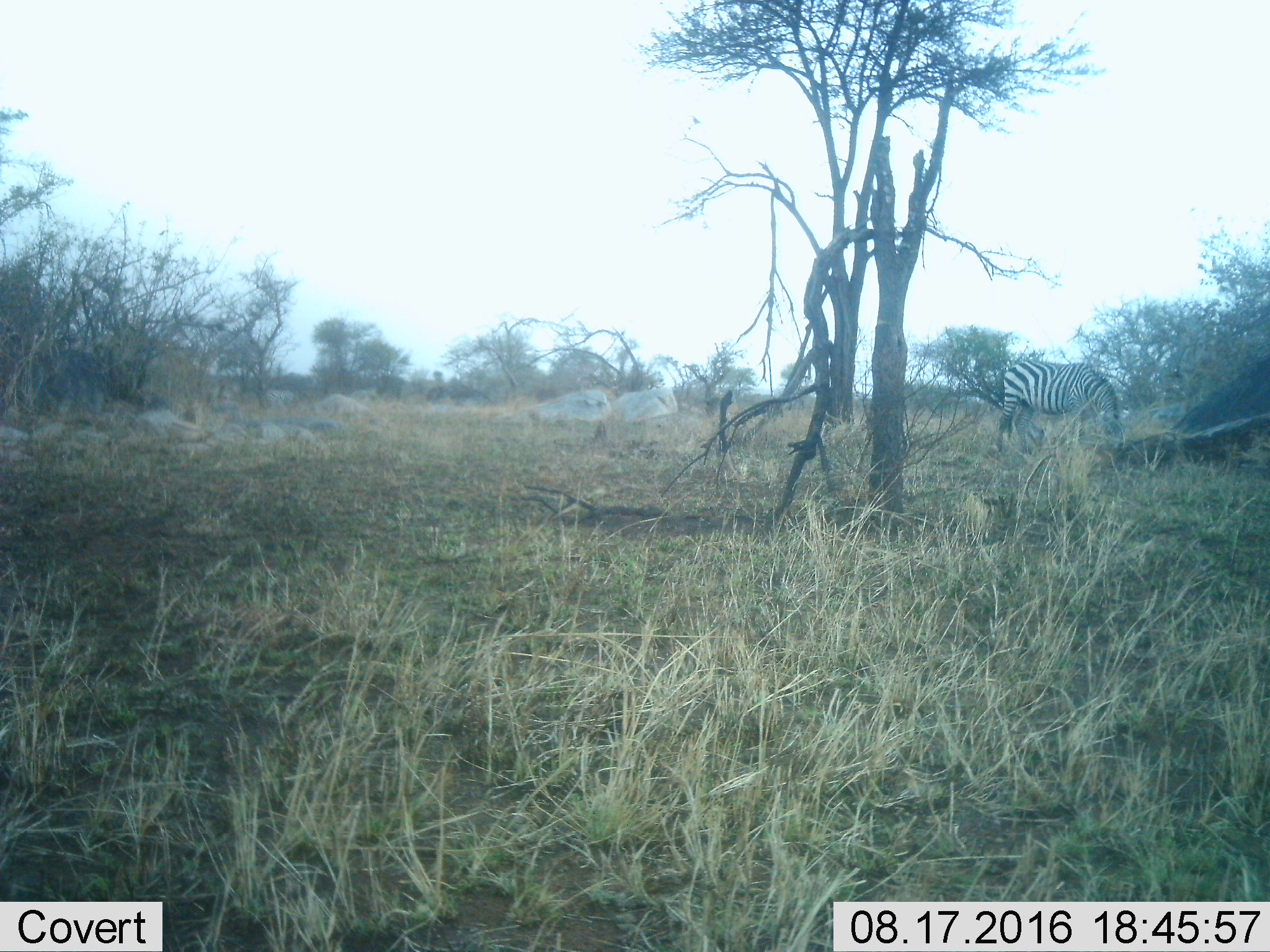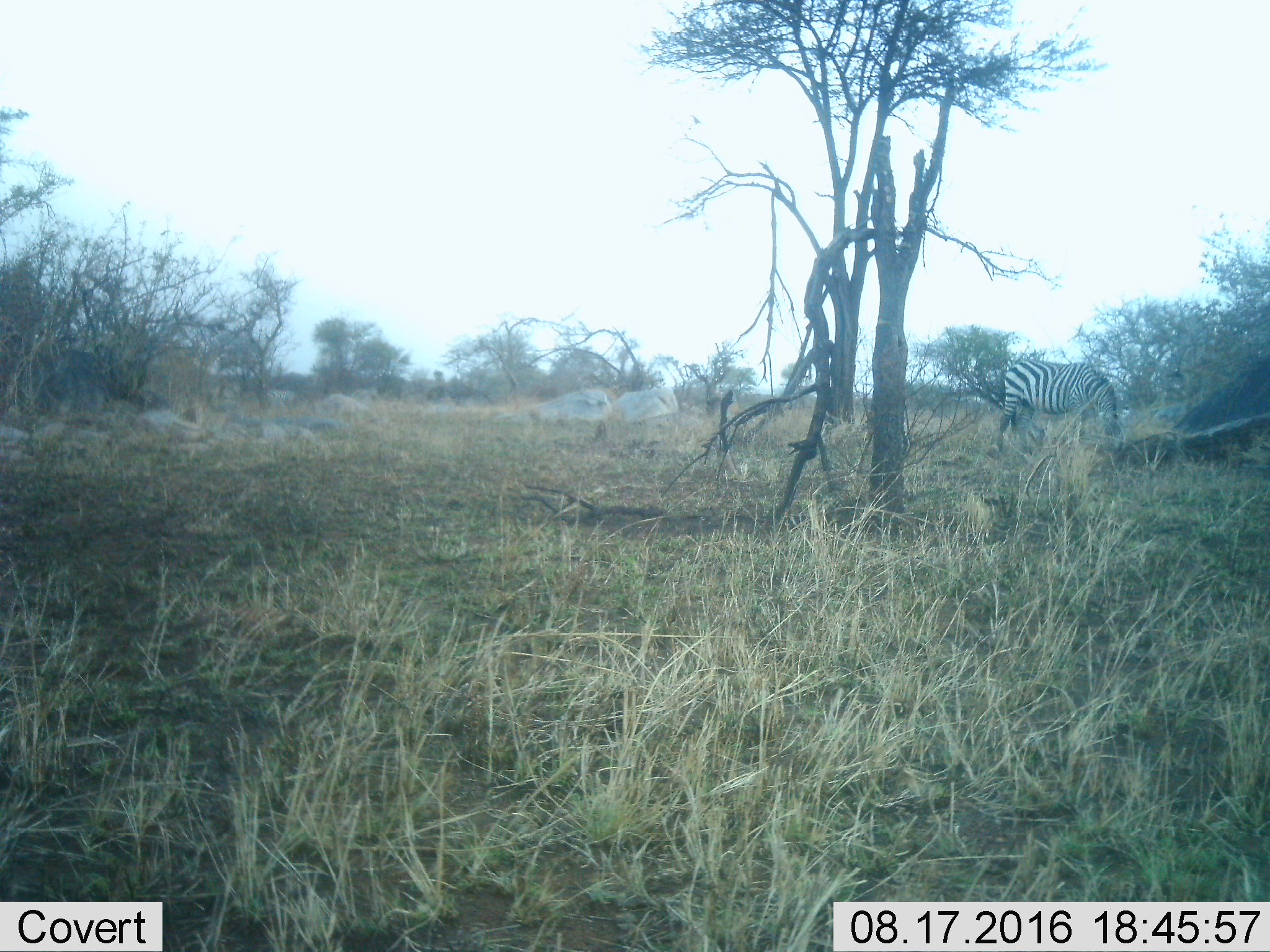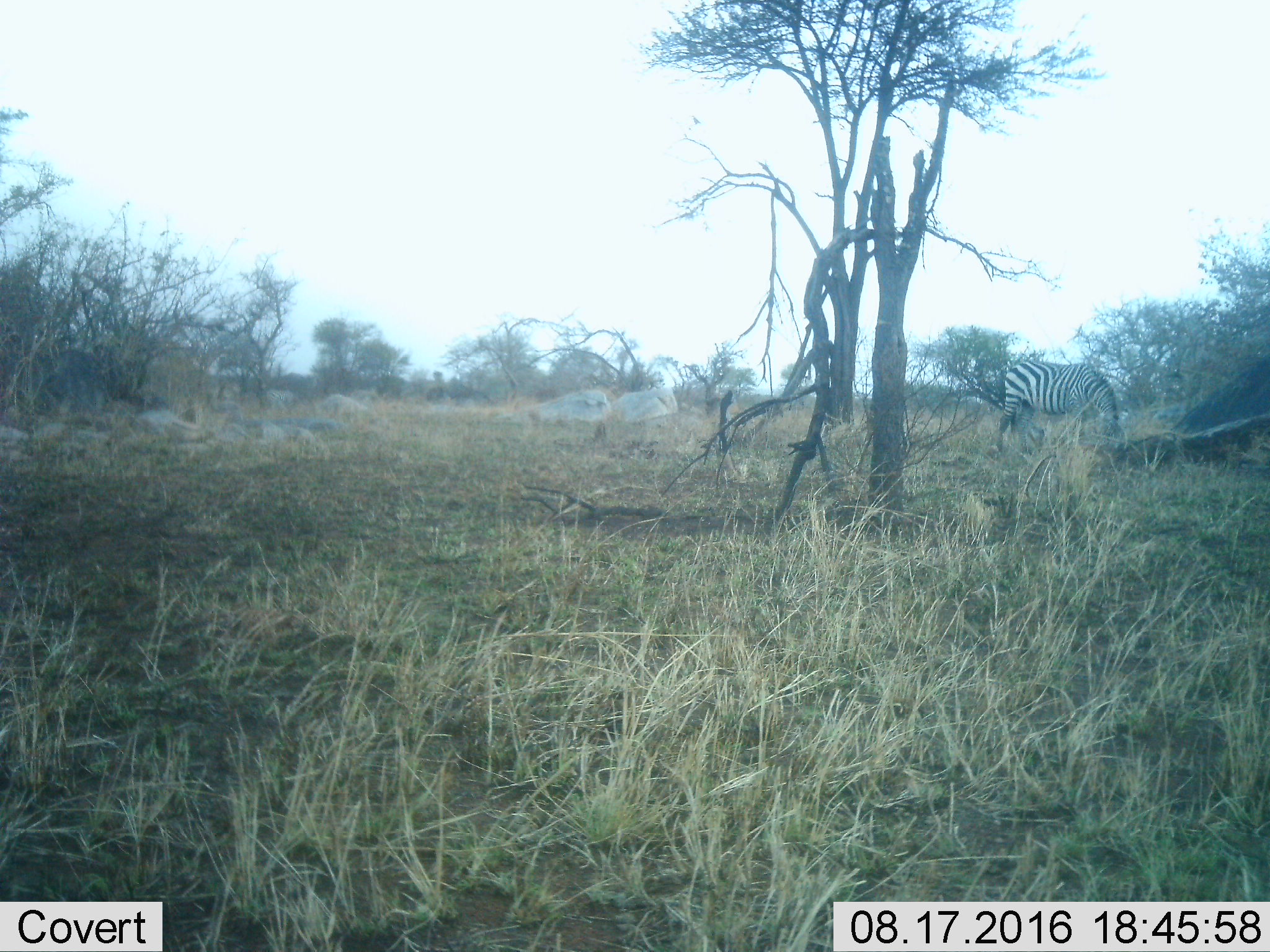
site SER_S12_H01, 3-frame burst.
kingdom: Animalia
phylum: Chordata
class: Mammalia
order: Perissodactyla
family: Equidae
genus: Equus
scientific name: Equus quagga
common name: plains zebra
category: zebraplains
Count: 1.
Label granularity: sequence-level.